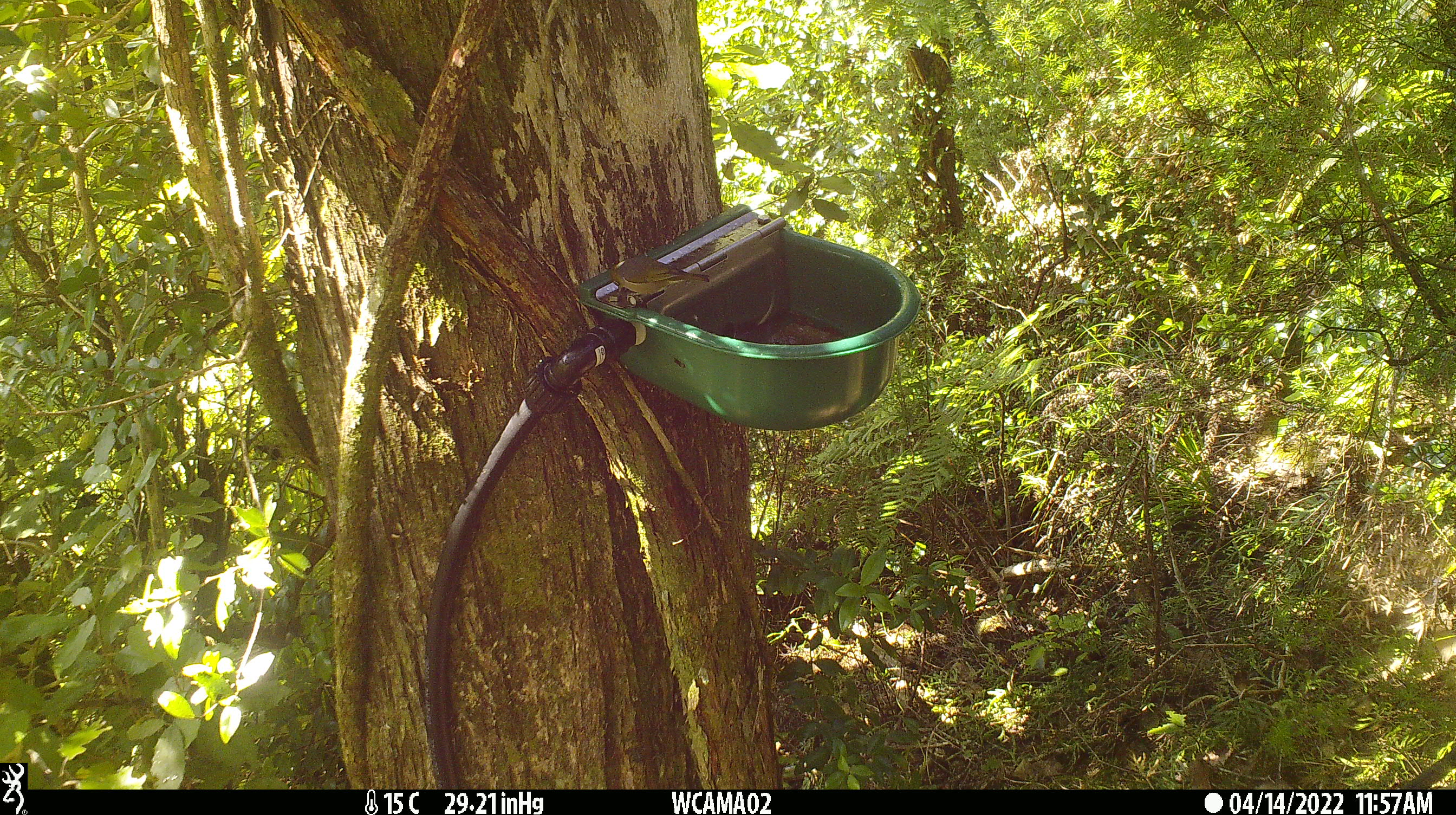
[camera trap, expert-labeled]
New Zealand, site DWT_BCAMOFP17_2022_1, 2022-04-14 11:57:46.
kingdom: Animalia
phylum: Chordata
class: Aves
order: Passeriformes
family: Meliphagidae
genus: Anthornis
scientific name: Anthornis melanura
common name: new zealand bellbird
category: bellbird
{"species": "bellbird (new zealand bellbird) (Anthornis melanura)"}